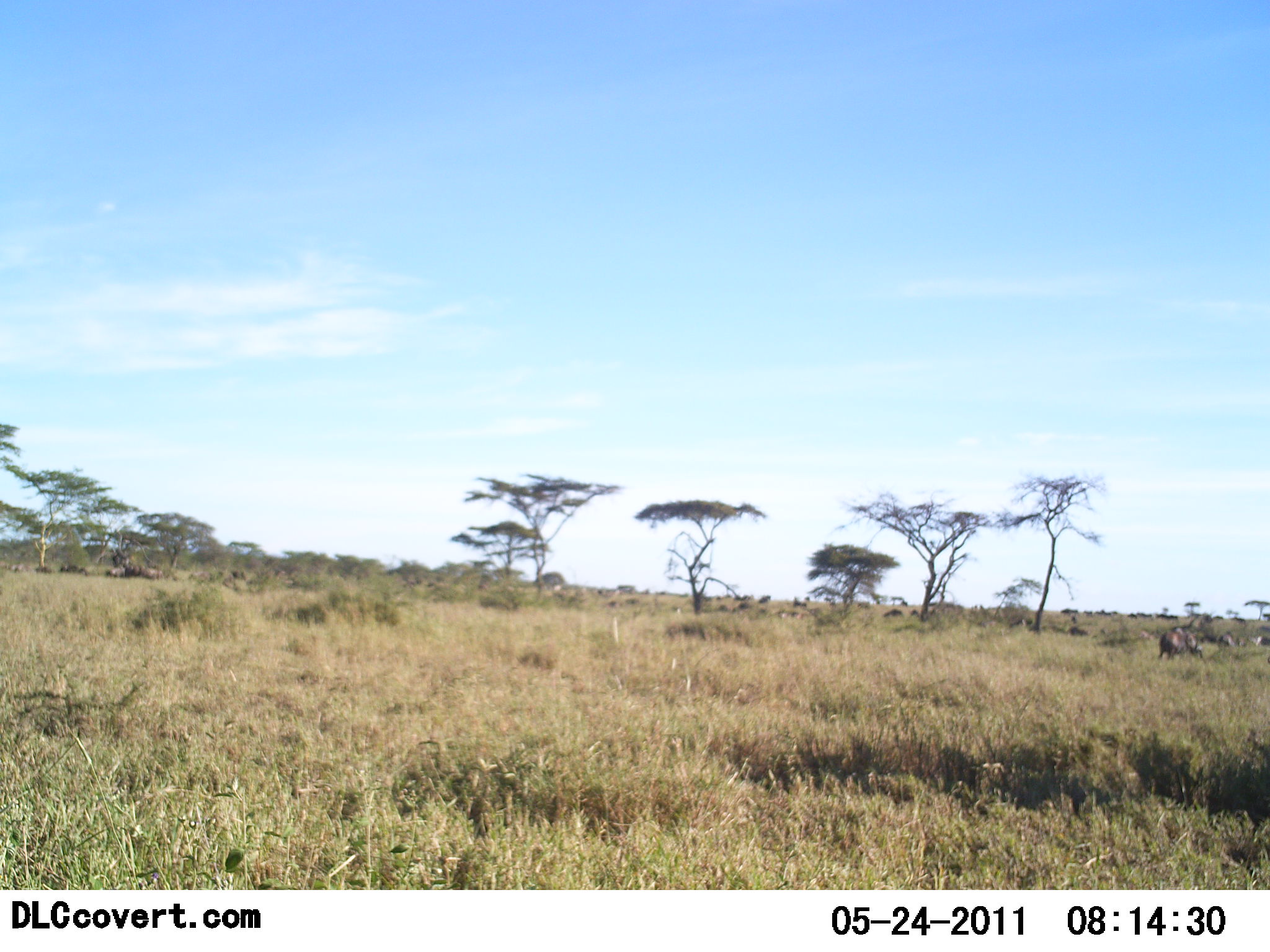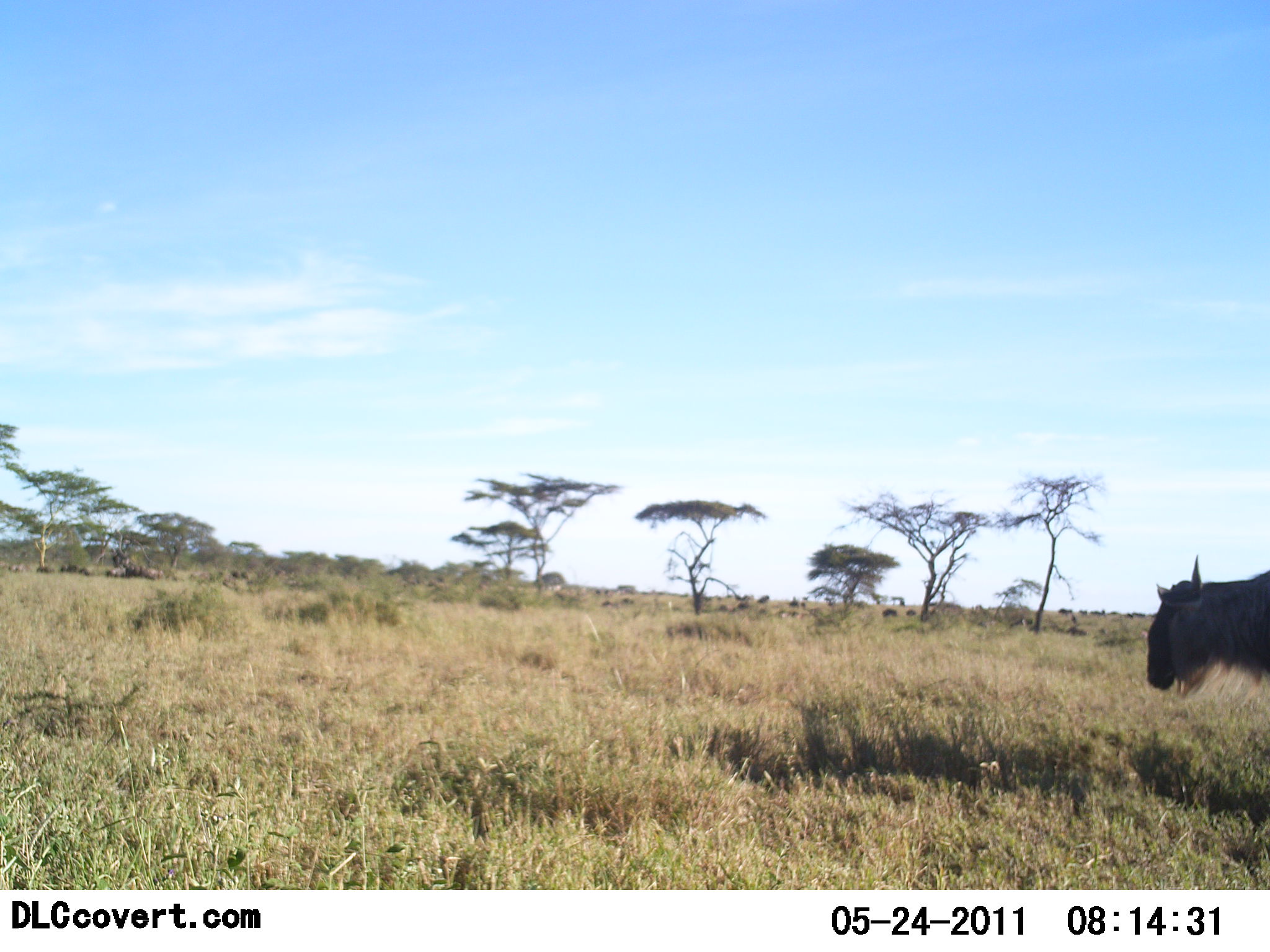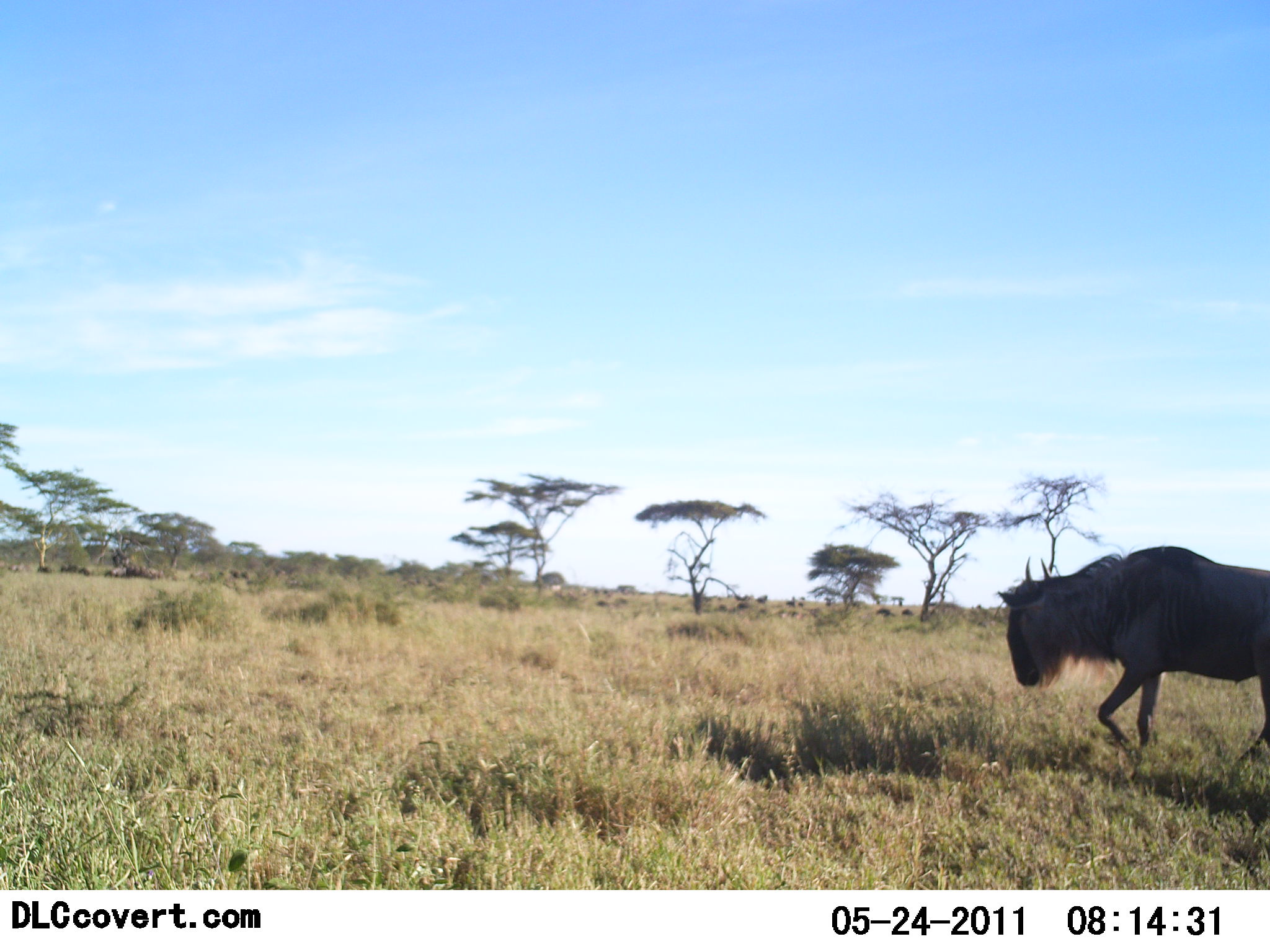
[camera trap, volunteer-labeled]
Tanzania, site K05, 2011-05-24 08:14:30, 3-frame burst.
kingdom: Animalia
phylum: Chordata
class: Mammalia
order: Artiodactyla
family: Bovidae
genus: Connochaetes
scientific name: Connochaetes taurinus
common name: blue wildebeest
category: wildebeest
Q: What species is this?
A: Wildebeest (blue wildebeest) (Connochaetes taurinus).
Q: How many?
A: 1.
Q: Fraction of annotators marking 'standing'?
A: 18%.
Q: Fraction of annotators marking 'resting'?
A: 0%.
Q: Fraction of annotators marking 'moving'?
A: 91%.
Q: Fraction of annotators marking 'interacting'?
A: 0%.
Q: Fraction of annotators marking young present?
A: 0%.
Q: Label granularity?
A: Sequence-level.